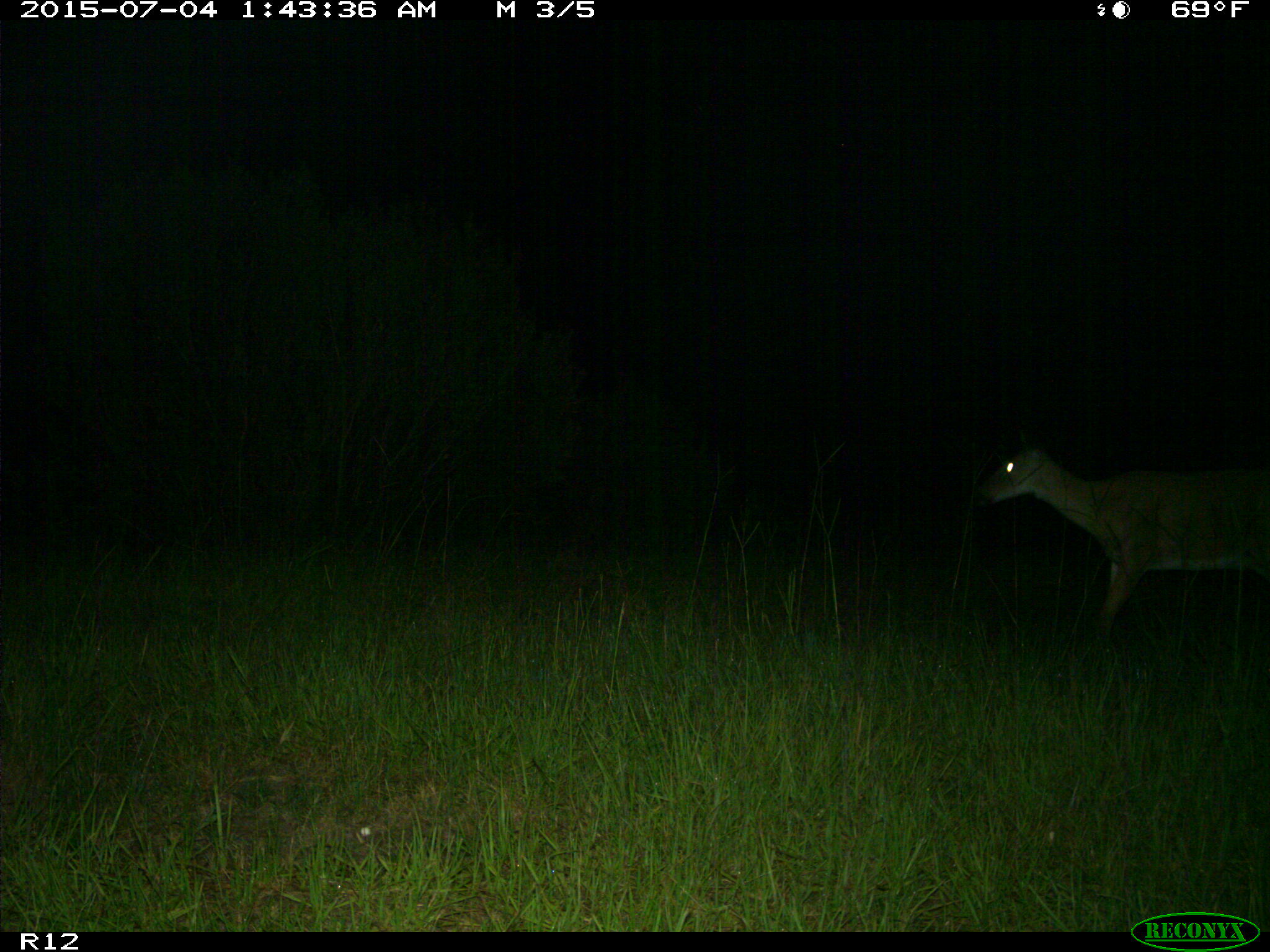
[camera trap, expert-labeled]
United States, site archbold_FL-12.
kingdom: Animalia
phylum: Chordata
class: Mammalia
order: Artiodactyla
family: Cervidae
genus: Odocoileus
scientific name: Odocoileus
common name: deer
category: unidentified deer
Unidentified deer (deer) (Odocoileus).